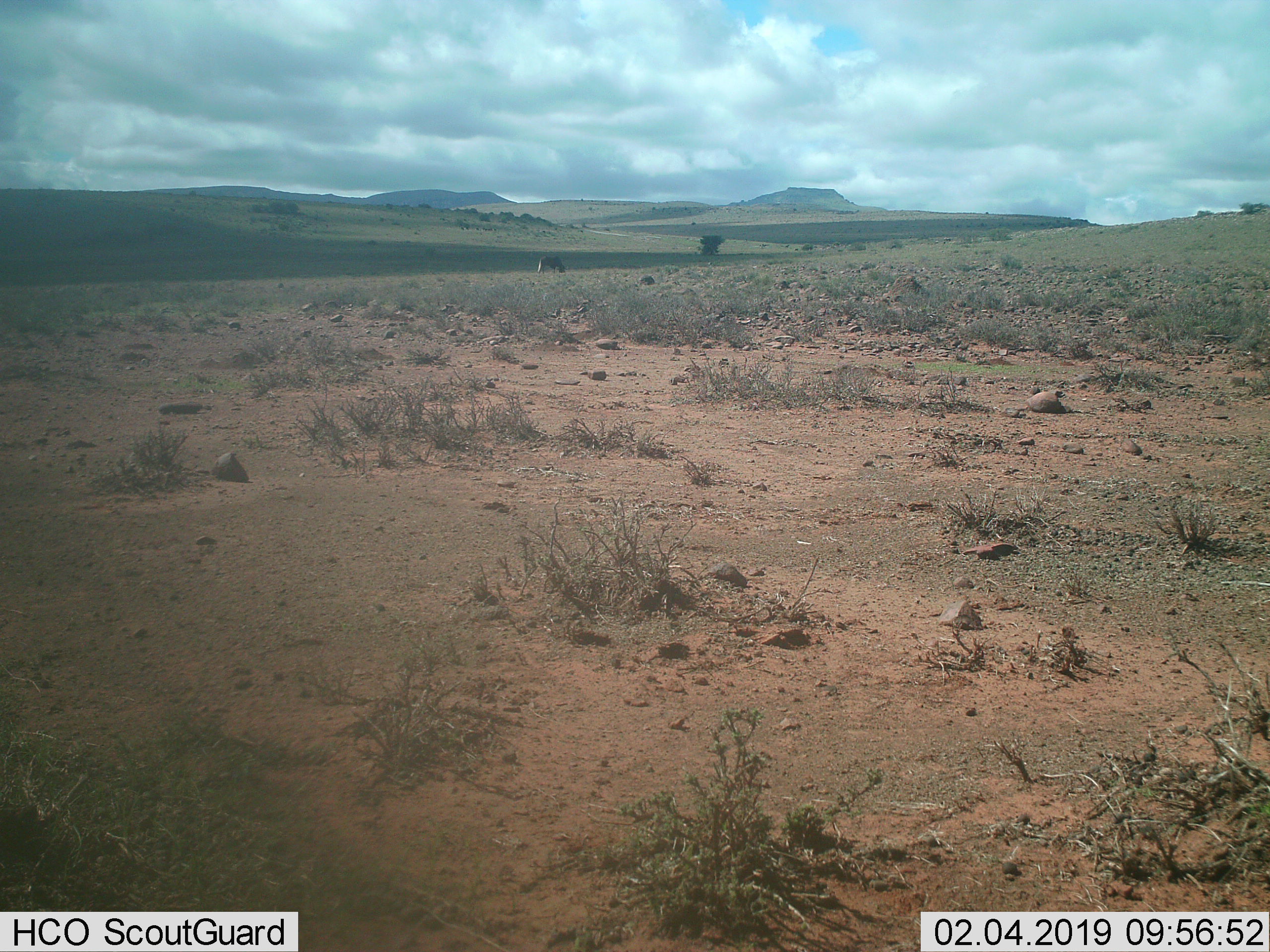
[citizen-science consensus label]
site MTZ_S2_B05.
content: unidentified animal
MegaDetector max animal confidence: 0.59